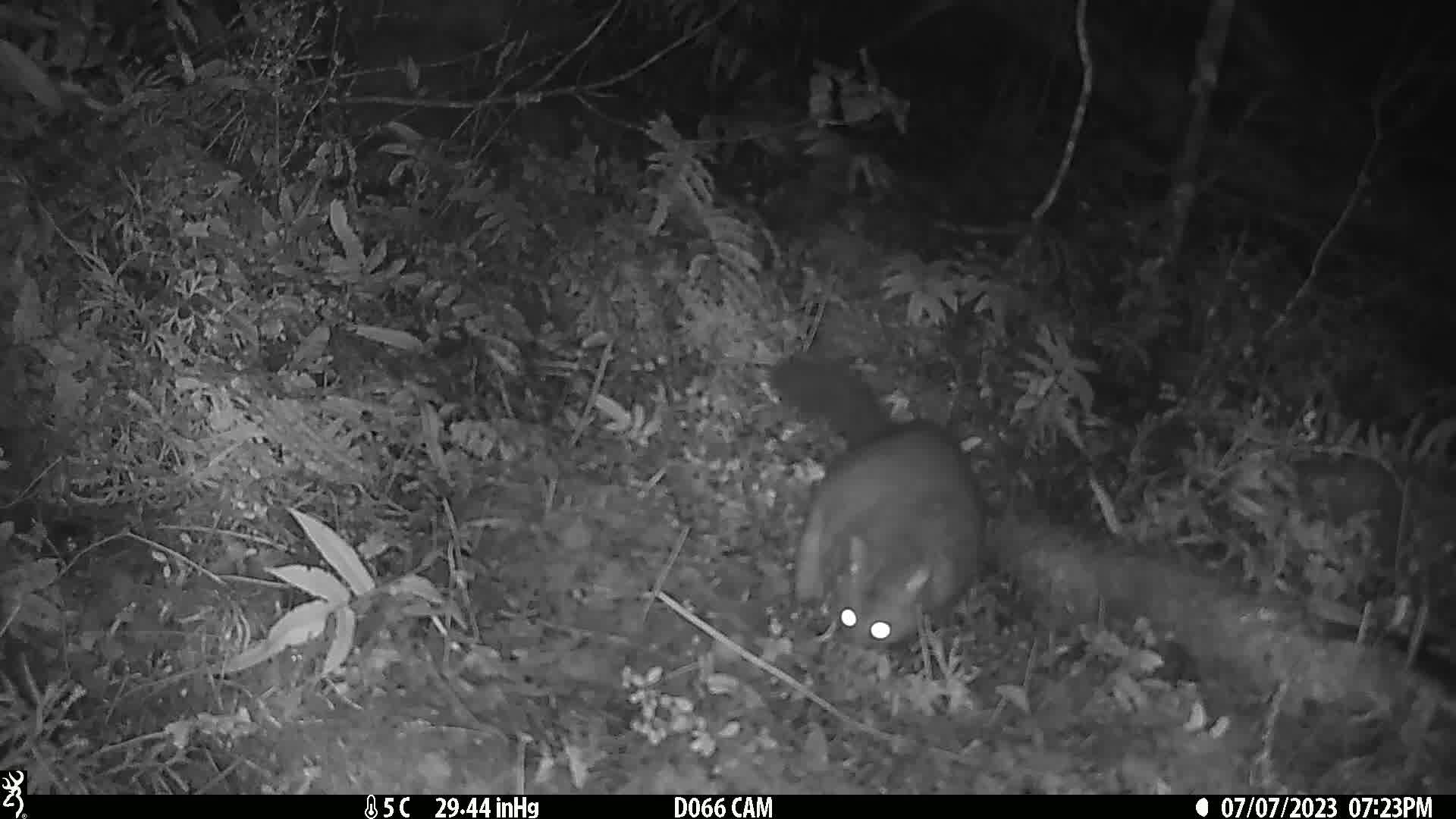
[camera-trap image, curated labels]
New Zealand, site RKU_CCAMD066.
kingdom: Animalia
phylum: Chordata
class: Mammalia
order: Diprotodontia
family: Phalangeridae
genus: Trichosurus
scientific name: Trichosurus vulpecula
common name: common brushtail possum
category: possum